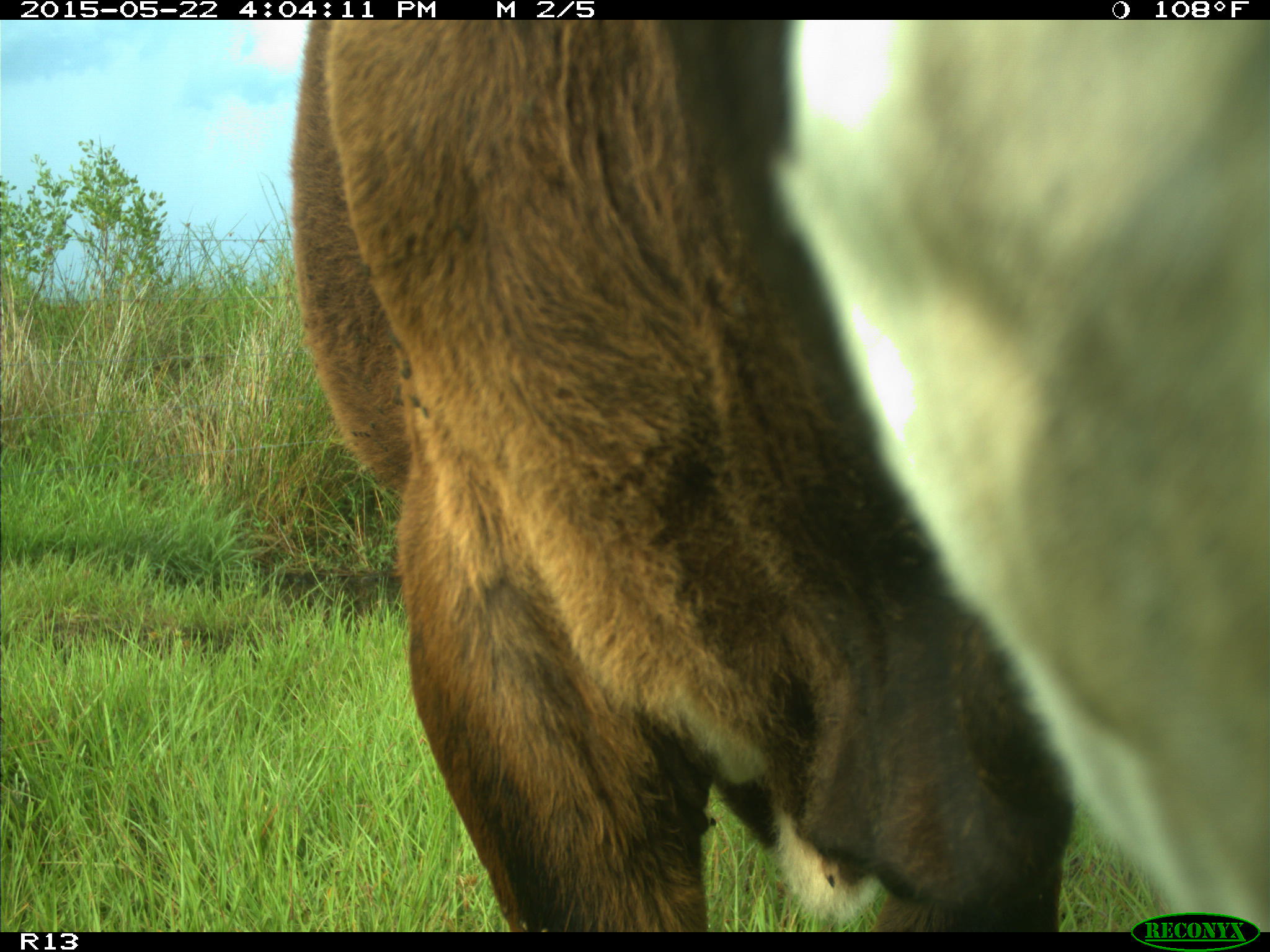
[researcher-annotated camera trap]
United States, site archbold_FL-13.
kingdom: Animalia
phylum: Chordata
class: Mammalia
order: Artiodactyla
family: Bovidae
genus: Bos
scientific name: Bos taurus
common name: domestic cow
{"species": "Bos taurus (domestic cow)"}